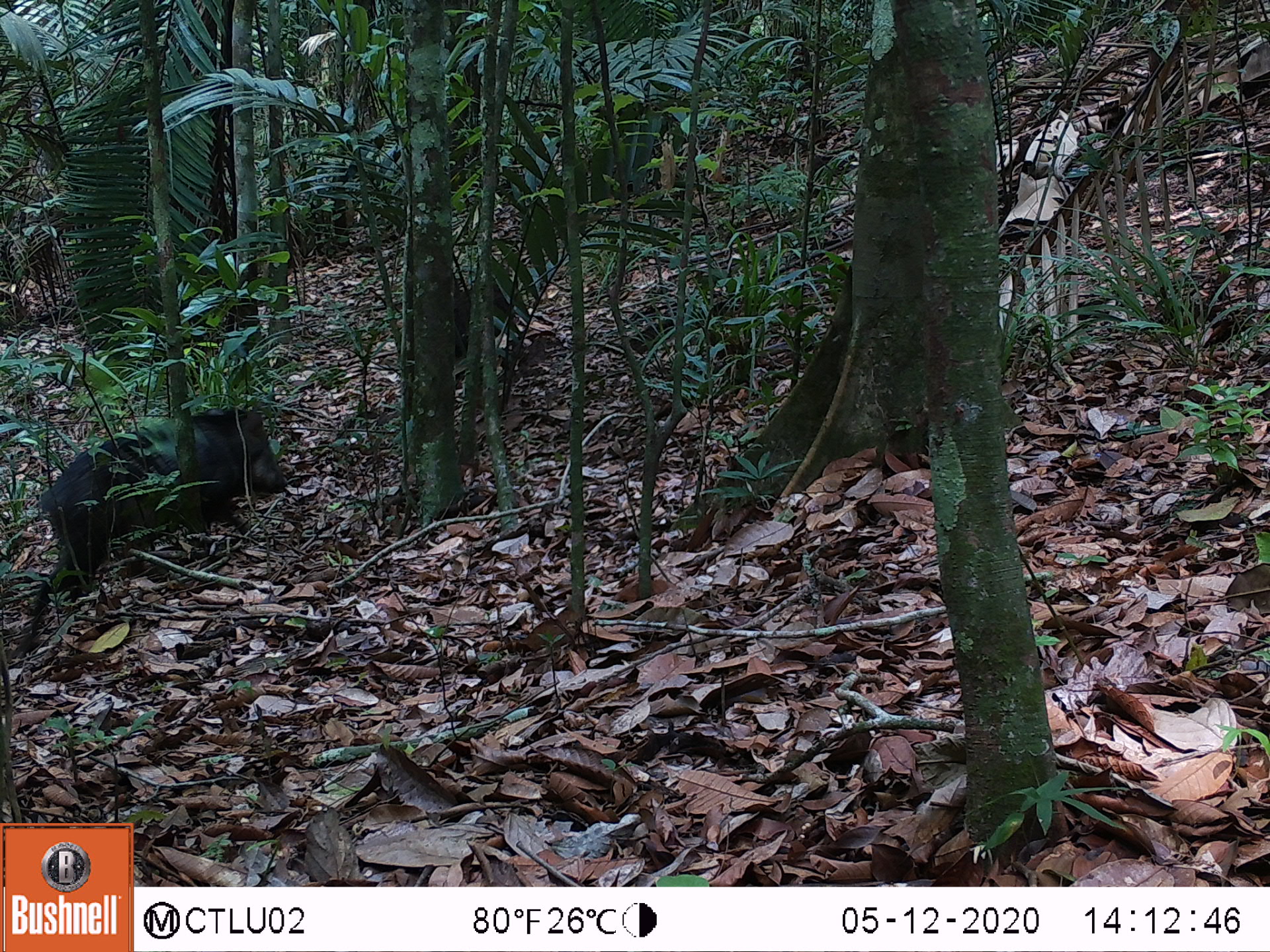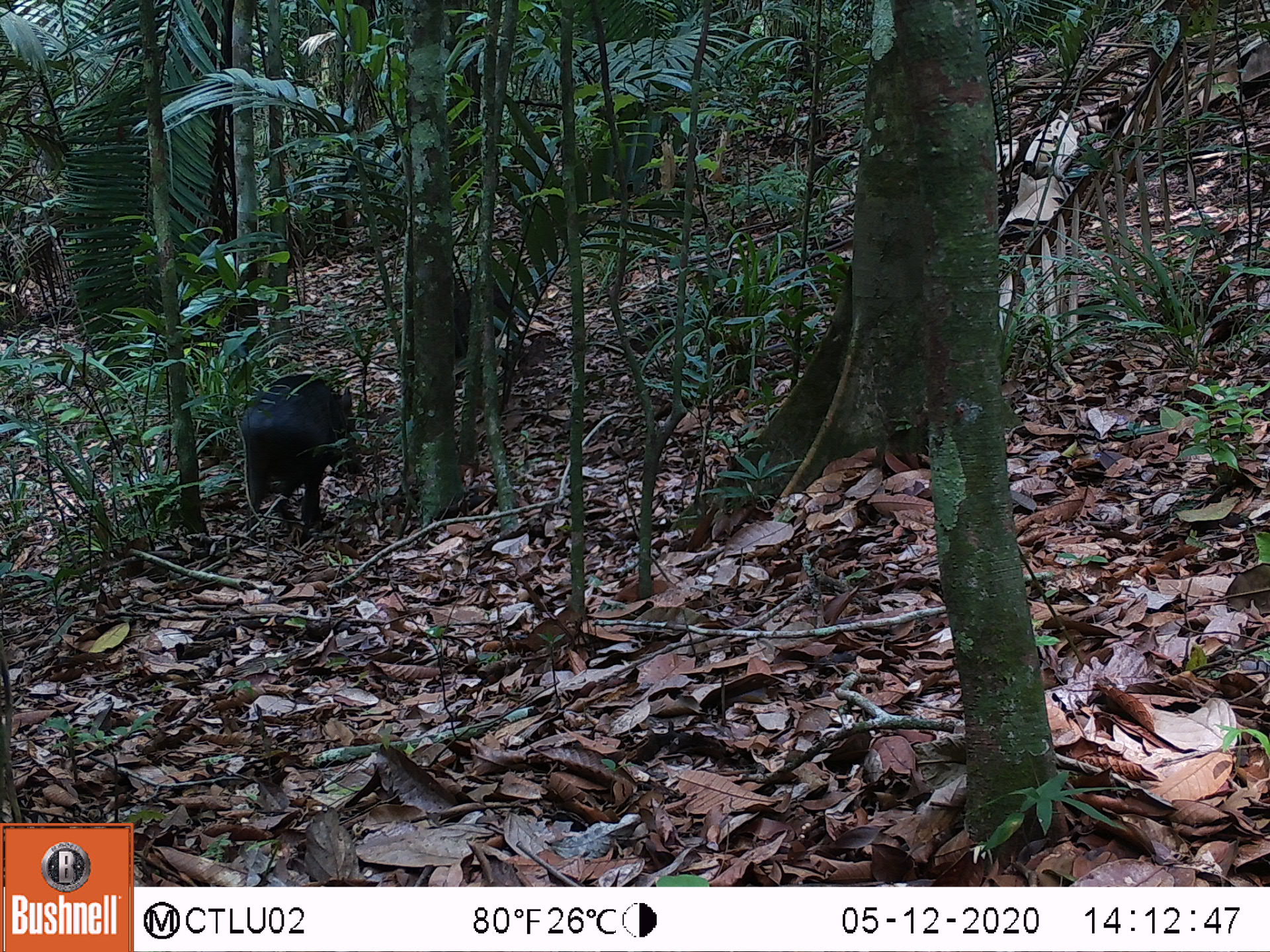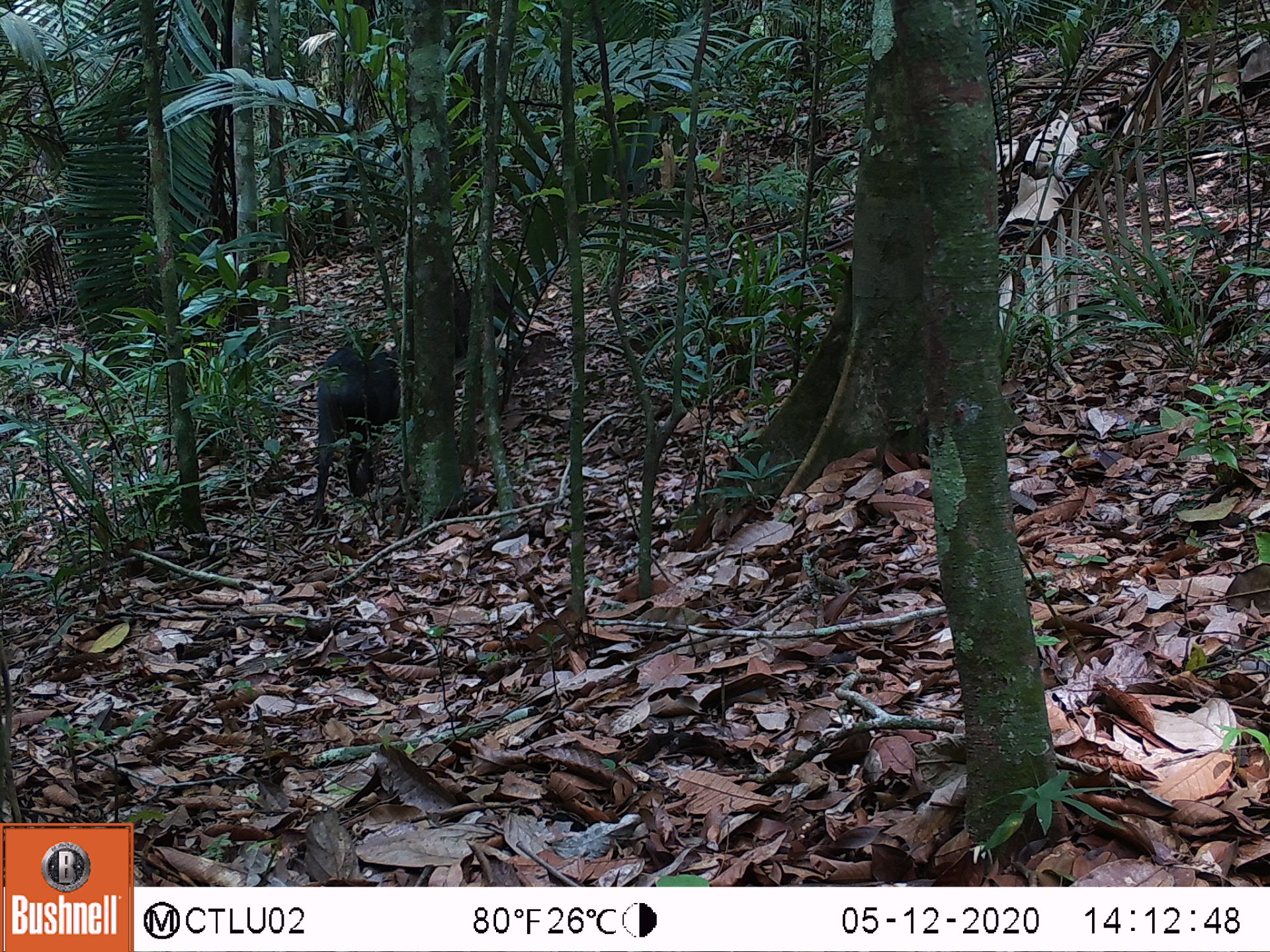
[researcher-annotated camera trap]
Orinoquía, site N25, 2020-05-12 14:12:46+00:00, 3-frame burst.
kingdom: Animalia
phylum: Chordata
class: Mammalia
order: Artiodactyla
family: Tayassuidae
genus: Pecari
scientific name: Pecari tajacu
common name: collared peccary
Collared peccary (Pecari tajacu).